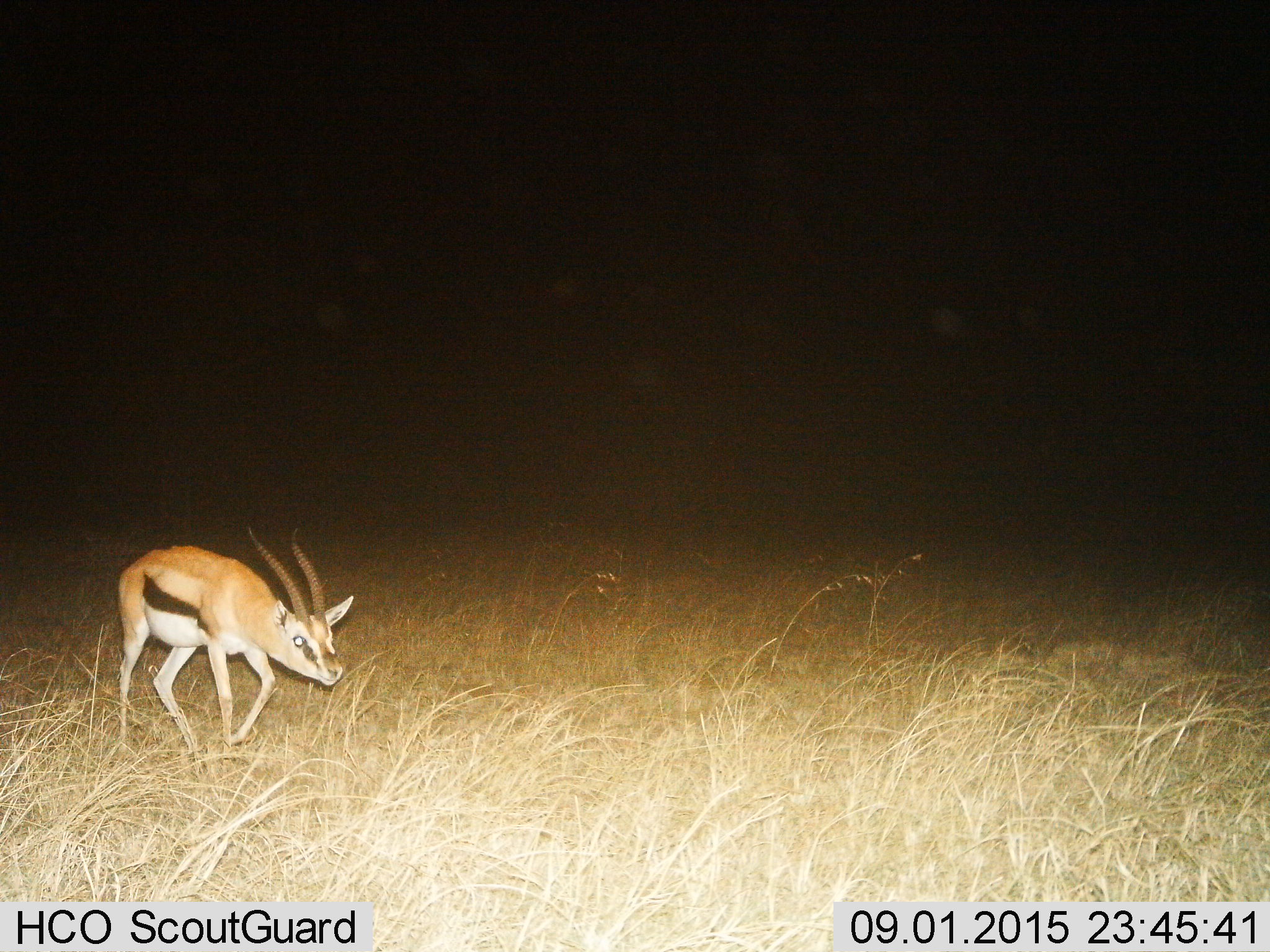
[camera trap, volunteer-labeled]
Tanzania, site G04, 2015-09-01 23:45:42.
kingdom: Animalia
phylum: Chordata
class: Mammalia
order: Artiodactyla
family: Bovidae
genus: Eudorcas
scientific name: Eudorcas thomsonii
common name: thomson's gazelle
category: gazellethomsons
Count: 1.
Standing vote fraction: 25%.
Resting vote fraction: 0%.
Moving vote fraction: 80%.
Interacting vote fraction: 0%.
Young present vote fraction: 5%.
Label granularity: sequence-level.